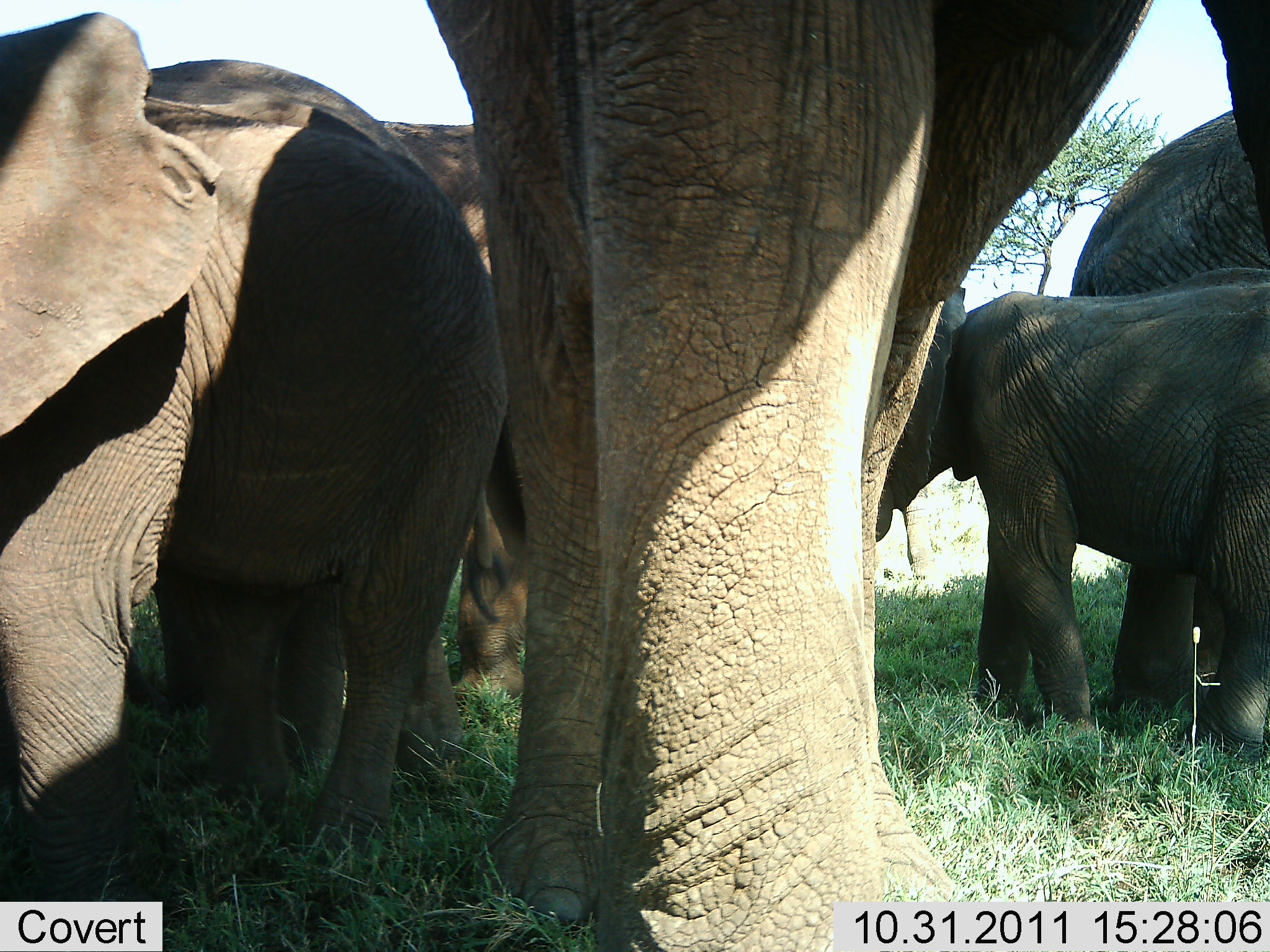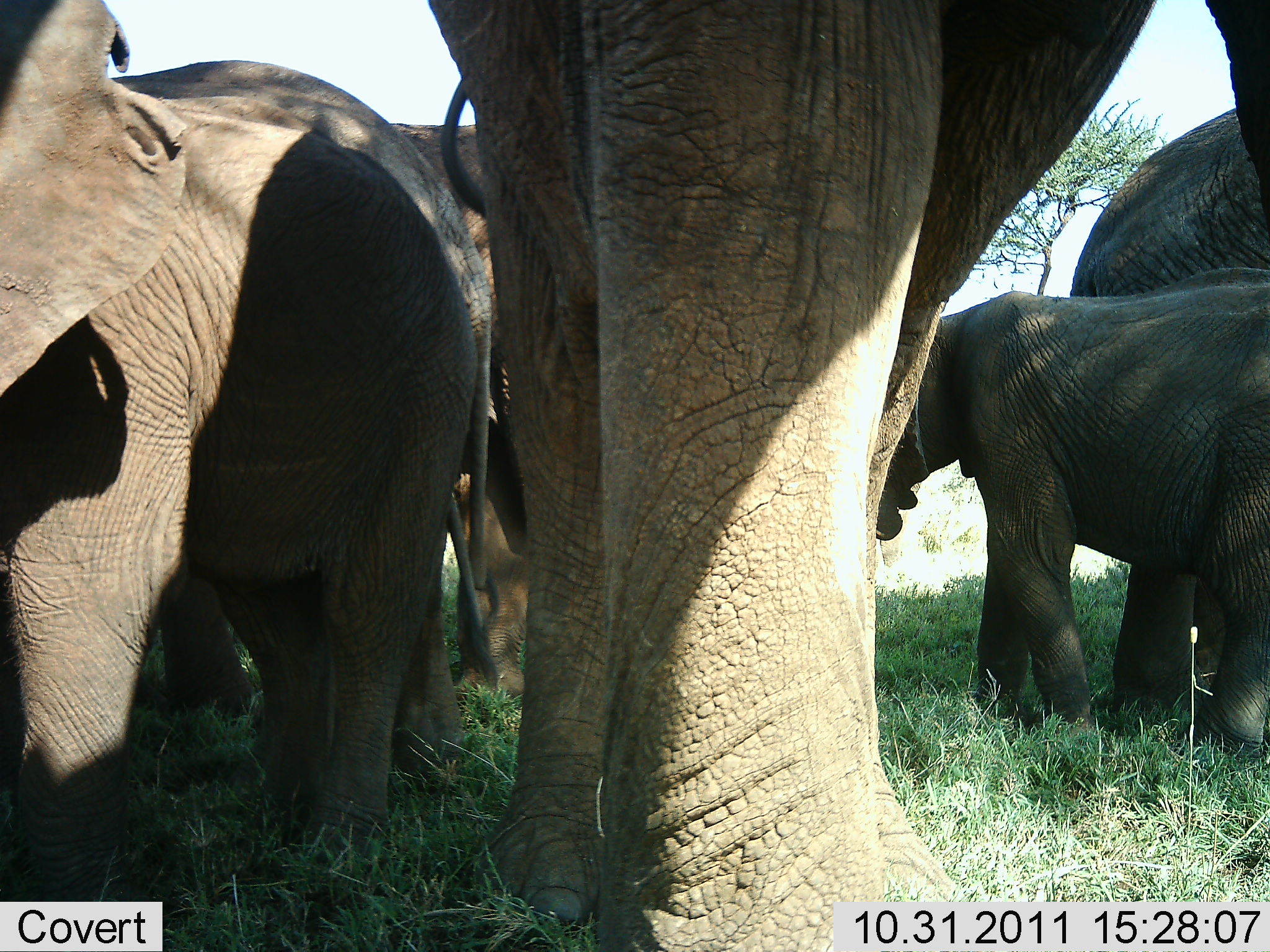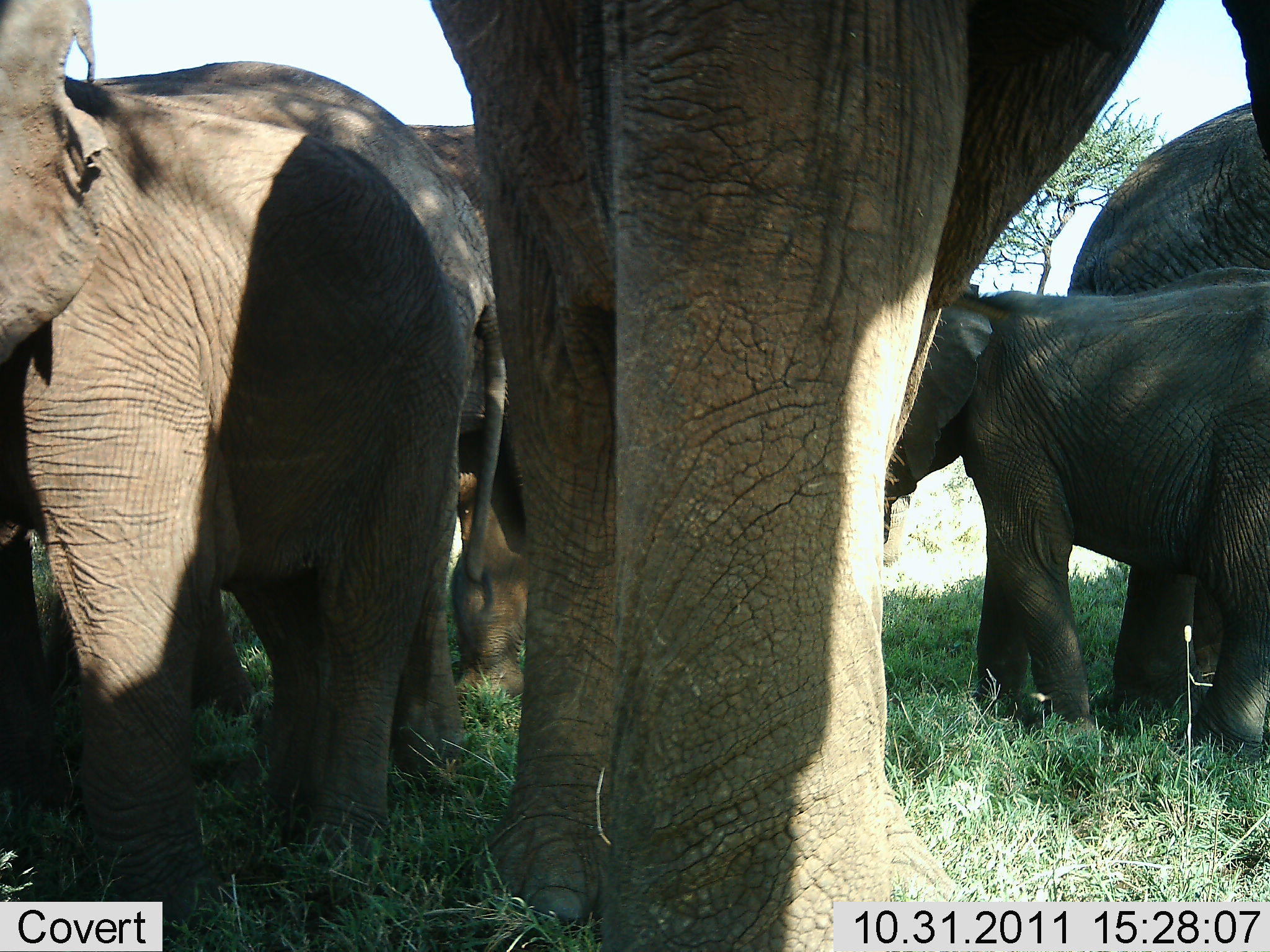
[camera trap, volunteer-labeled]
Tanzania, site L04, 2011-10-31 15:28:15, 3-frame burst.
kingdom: Animalia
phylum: Chordata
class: Mammalia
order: Proboscidea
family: Elephantidae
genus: Loxodonta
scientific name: Loxodonta africana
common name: african bush elephant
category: elephant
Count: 5.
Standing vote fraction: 100%.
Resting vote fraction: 17%.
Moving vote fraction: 0%.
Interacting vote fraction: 17%.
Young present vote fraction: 92%.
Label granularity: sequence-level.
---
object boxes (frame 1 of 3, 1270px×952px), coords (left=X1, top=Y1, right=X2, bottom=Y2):
animal: (left=426, top=0, right=1089, bottom=951); (left=1, top=12, right=510, bottom=952); (left=872, top=278, right=1270, bottom=769); (left=1066, top=0, right=1270, bottom=728); (left=370, top=121, right=537, bottom=702)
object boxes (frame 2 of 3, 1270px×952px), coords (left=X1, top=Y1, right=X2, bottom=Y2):
animal: (left=427, top=0, right=1164, bottom=951); (left=1, top=1, right=496, bottom=952); (left=867, top=290, right=1270, bottom=760); (left=1057, top=0, right=1270, bottom=715); (left=376, top=121, right=552, bottom=702)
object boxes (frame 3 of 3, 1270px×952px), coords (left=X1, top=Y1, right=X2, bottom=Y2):
animal: (left=428, top=0, right=1164, bottom=950); (left=1, top=0, right=510, bottom=951); (left=877, top=280, right=1269, bottom=769); (left=1055, top=1, right=1270, bottom=713); (left=388, top=122, right=602, bottom=699)